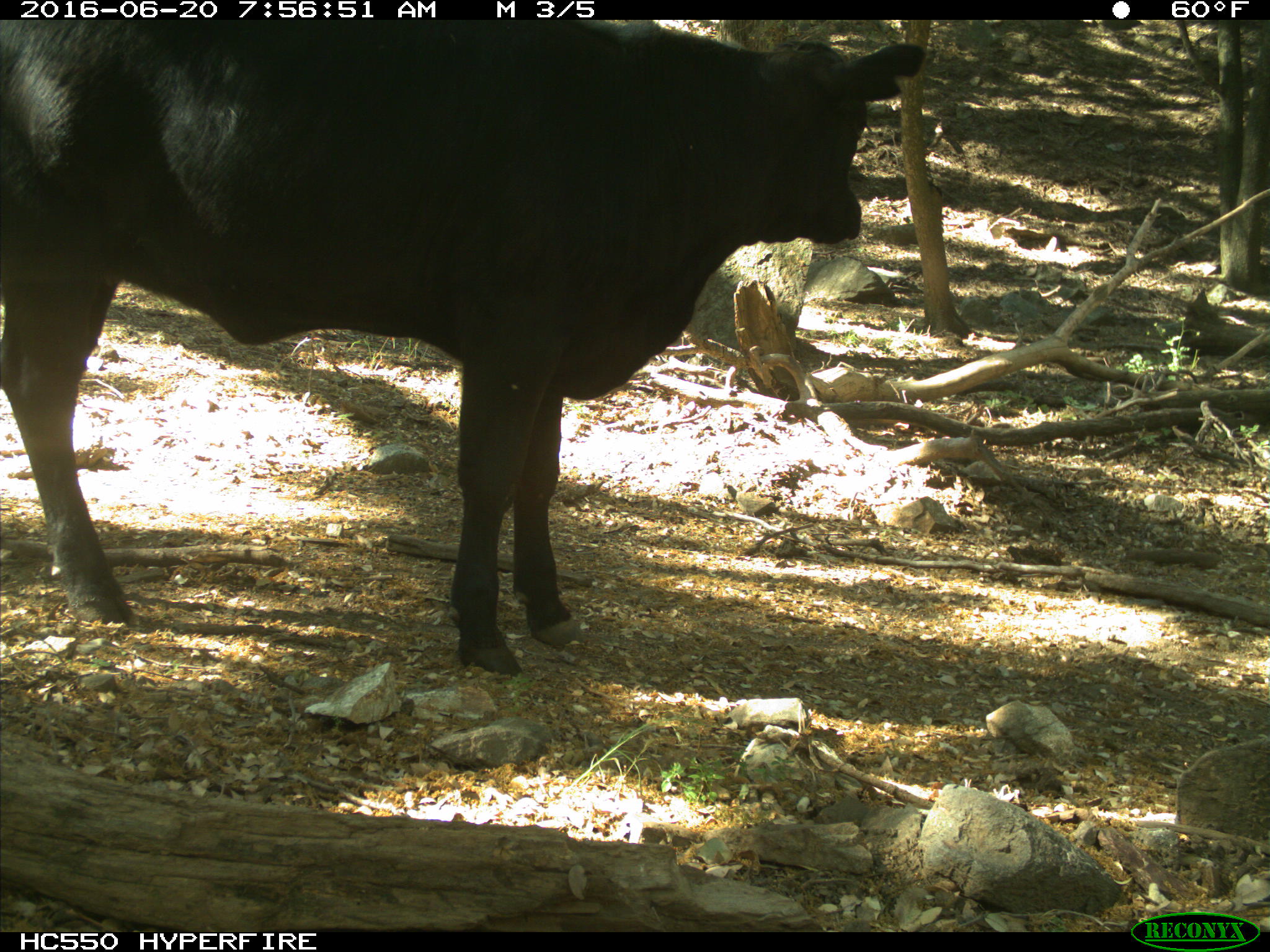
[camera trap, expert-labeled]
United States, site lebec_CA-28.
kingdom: Animalia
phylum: Chordata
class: Mammalia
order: Artiodactyla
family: Bovidae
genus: Bos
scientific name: Bos taurus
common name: domestic cow